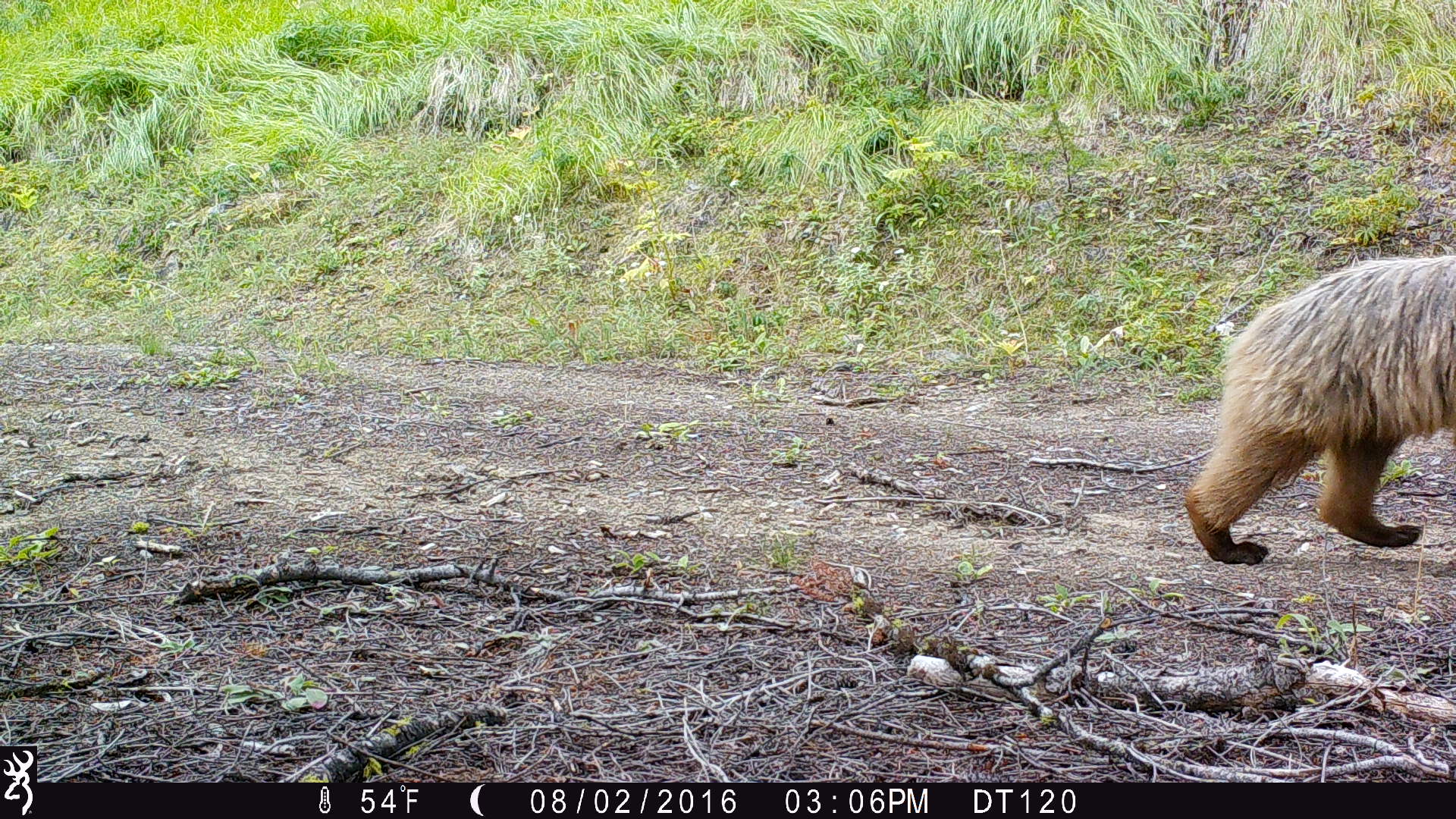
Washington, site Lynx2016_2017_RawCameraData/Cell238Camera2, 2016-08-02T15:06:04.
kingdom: Animalia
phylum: Chordata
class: Mammalia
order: Carnivora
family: Ursidae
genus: Ursus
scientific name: Ursus americanus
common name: american black bear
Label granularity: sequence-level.